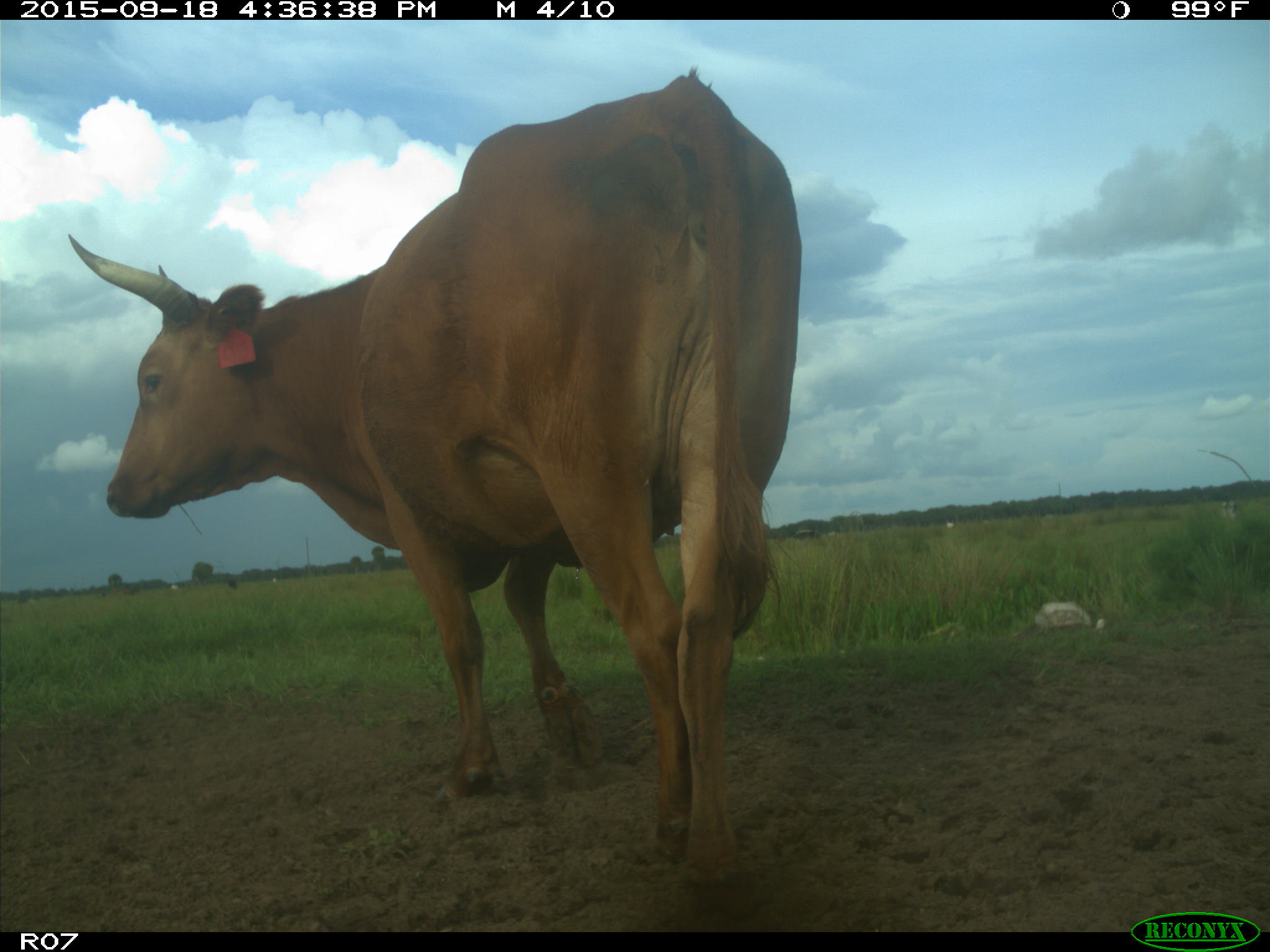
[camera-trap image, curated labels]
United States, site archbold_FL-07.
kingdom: Animalia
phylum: Chordata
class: Mammalia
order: Artiodactyla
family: Bovidae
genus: Bos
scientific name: Bos taurus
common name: domestic cow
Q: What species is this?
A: Bos taurus (domestic cow).